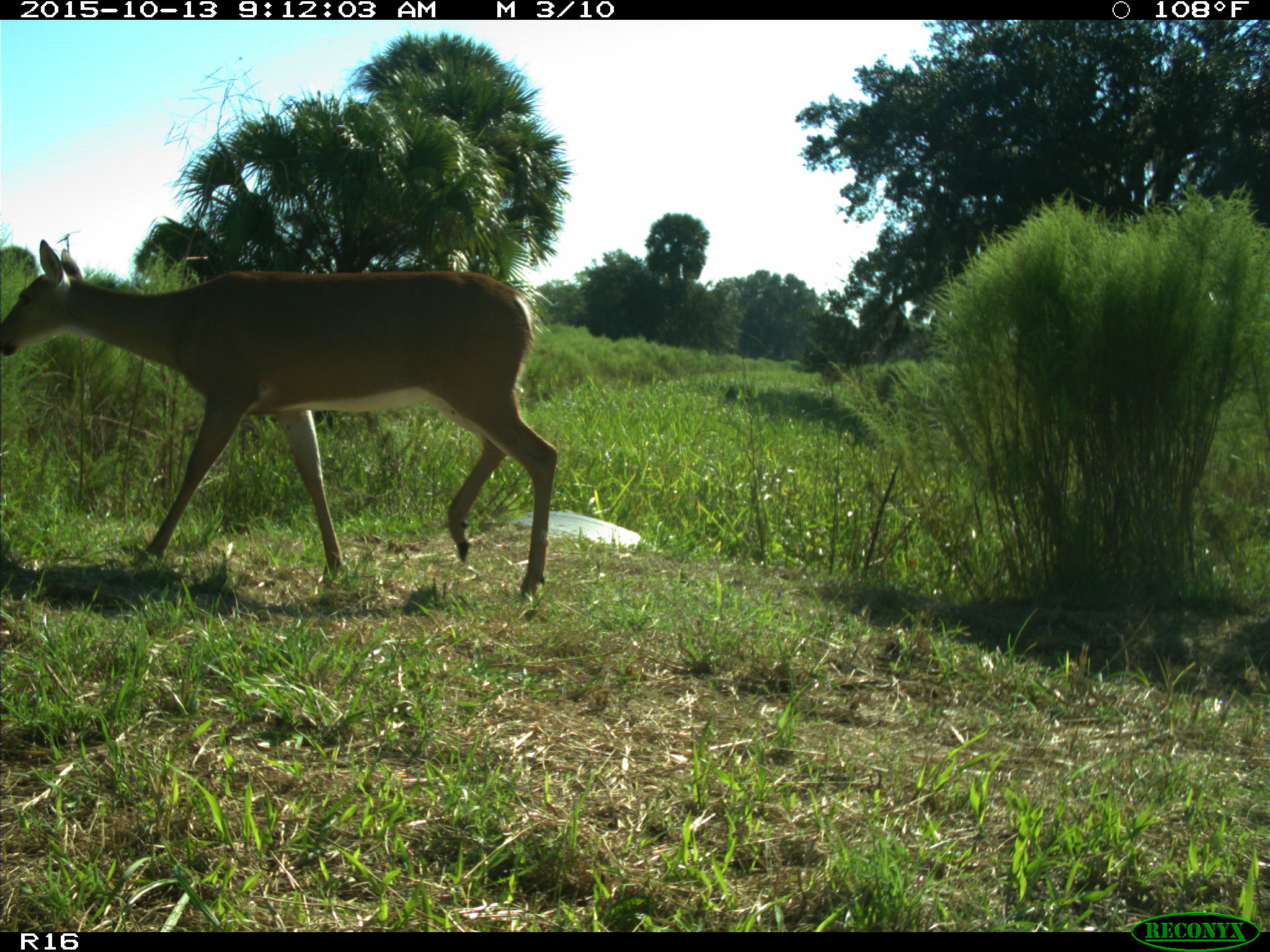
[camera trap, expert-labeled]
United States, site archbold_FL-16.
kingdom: Animalia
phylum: Chordata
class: Mammalia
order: Artiodactyla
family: Cervidae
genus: Odocoileus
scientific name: Odocoileus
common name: deer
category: unidentified deer